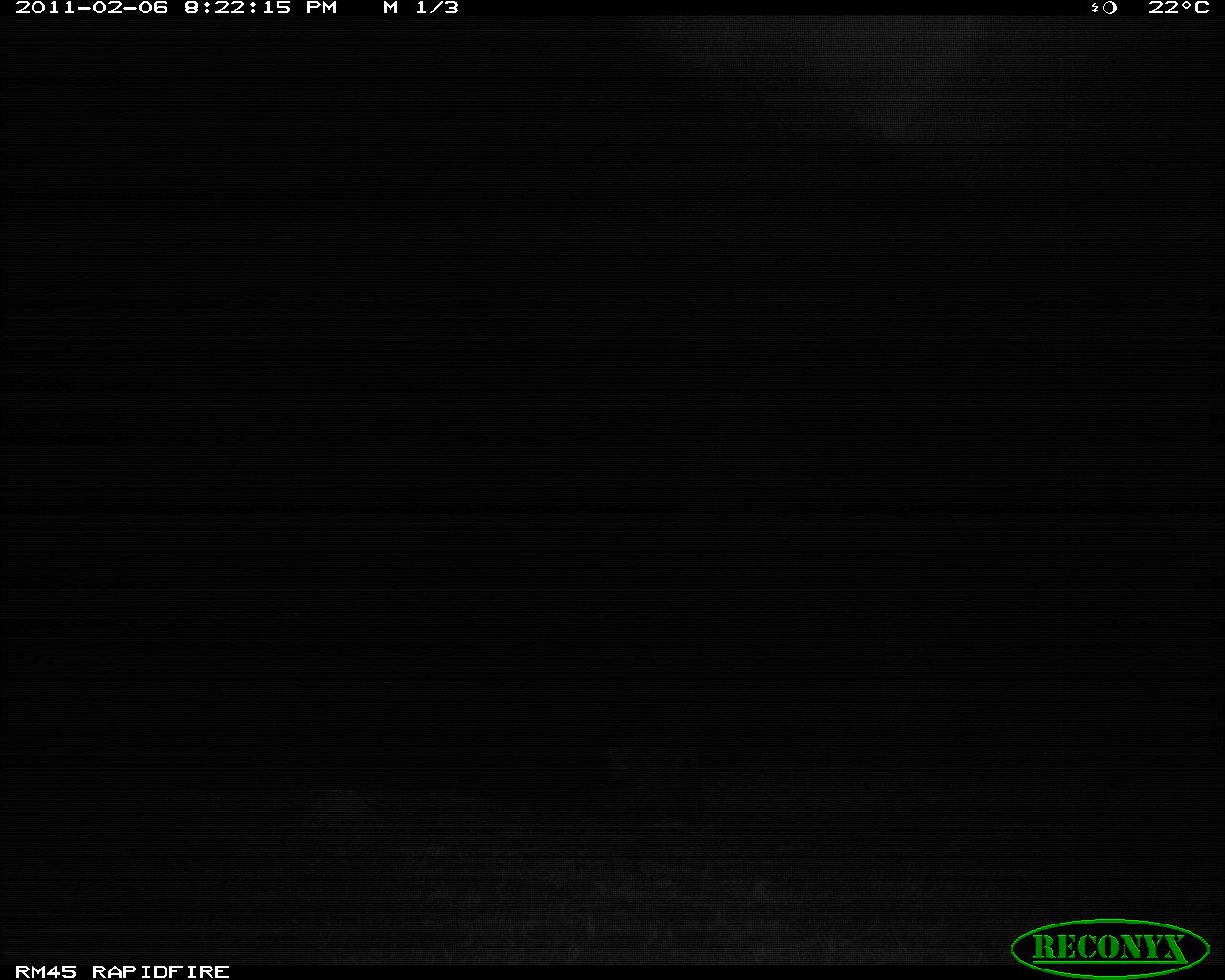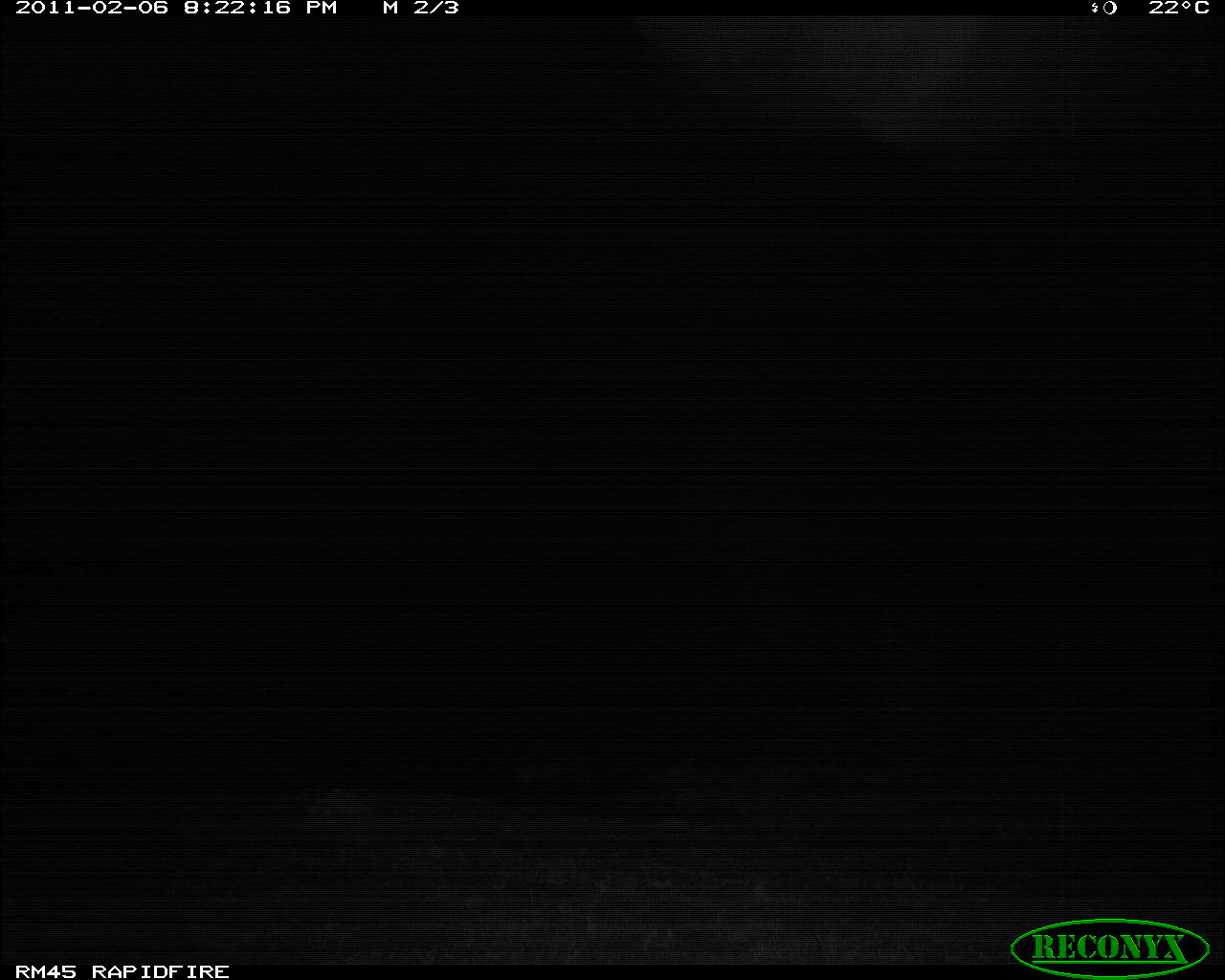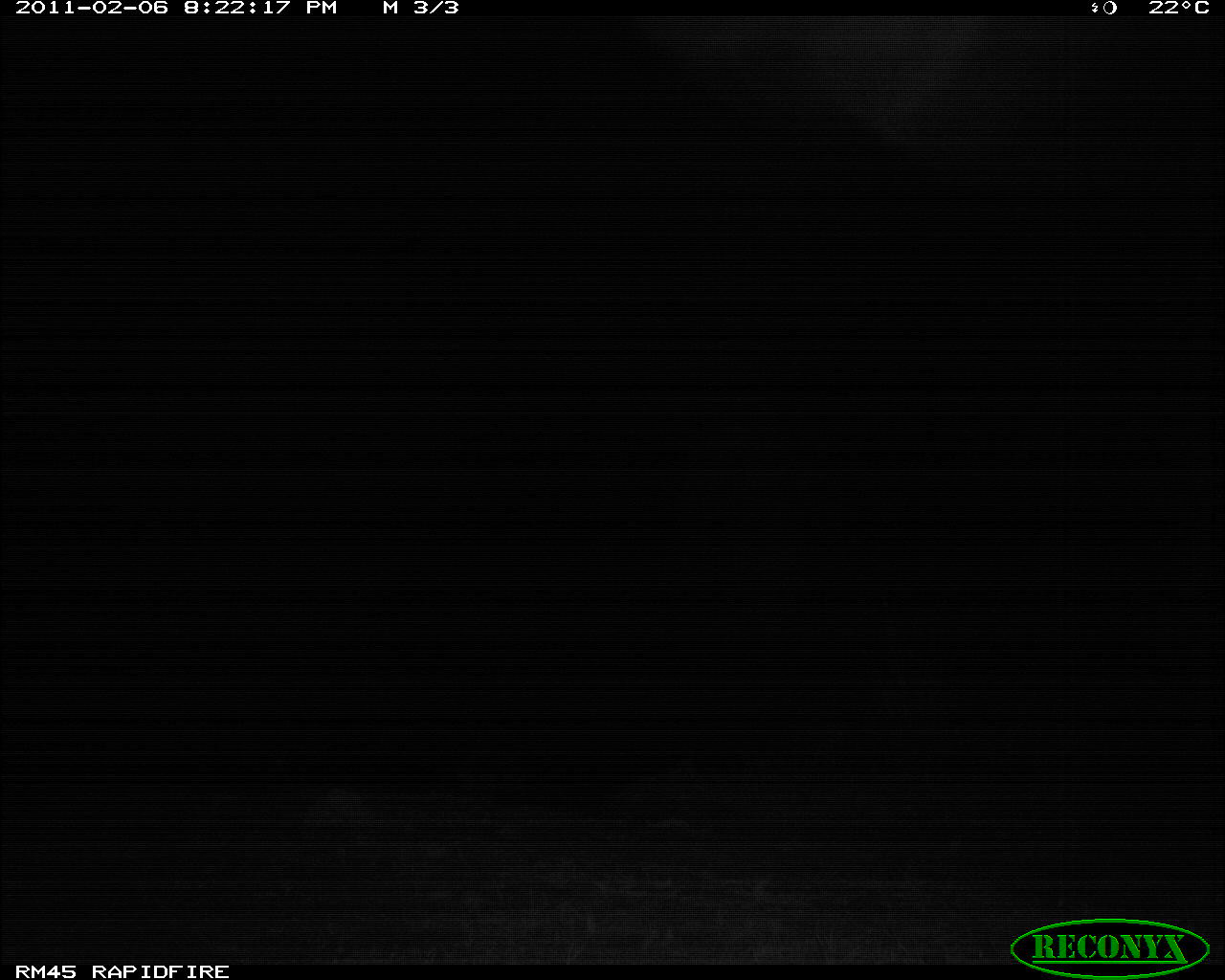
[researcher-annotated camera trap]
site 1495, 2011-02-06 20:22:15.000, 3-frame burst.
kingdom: Animalia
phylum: Chordata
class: Mammalia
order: Carnivora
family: Hyaenidae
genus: Crocuta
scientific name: Crocuta crocuta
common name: spotted hyena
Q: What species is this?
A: Crocuta crocuta (spotted hyena).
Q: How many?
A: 1.